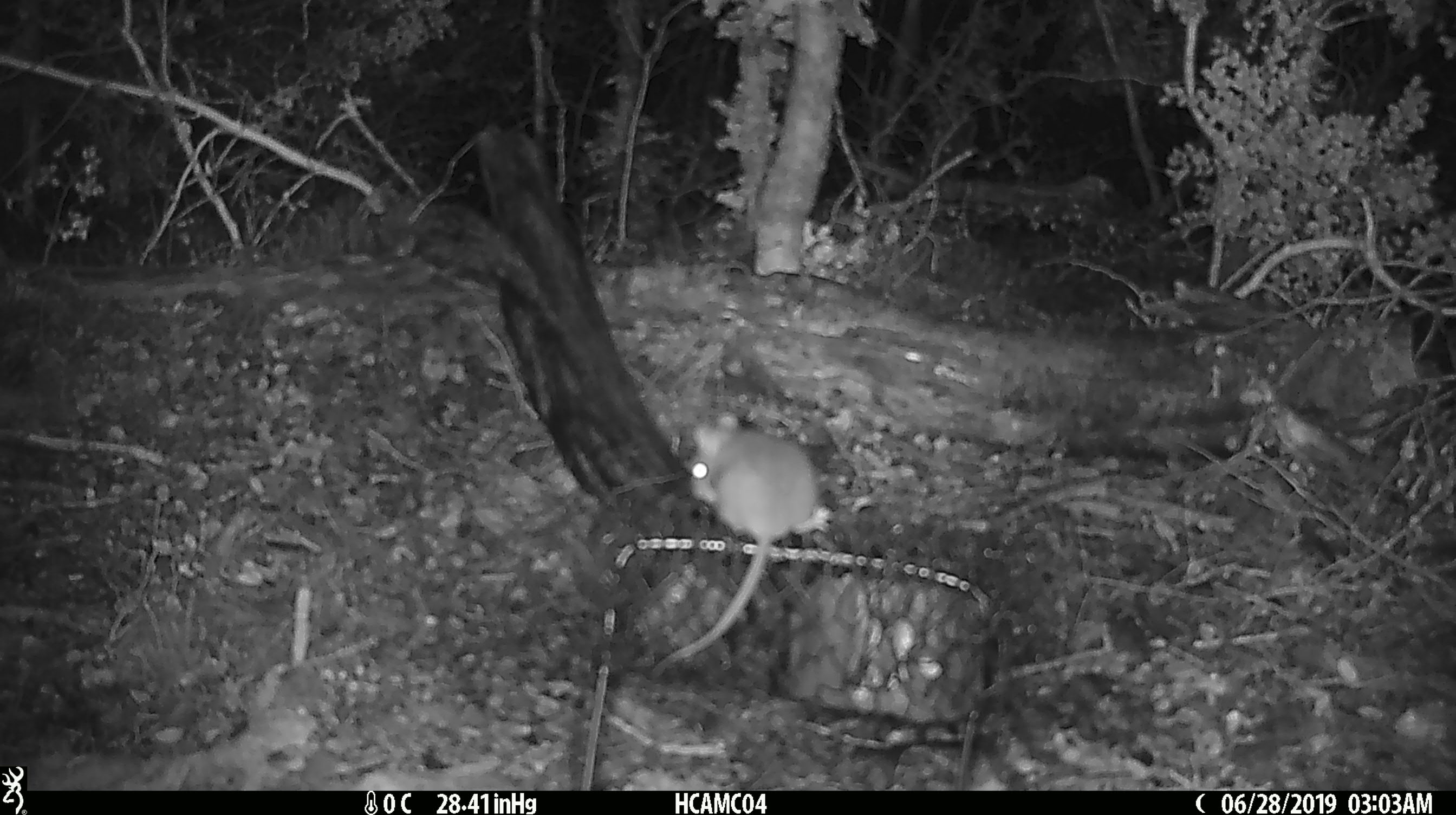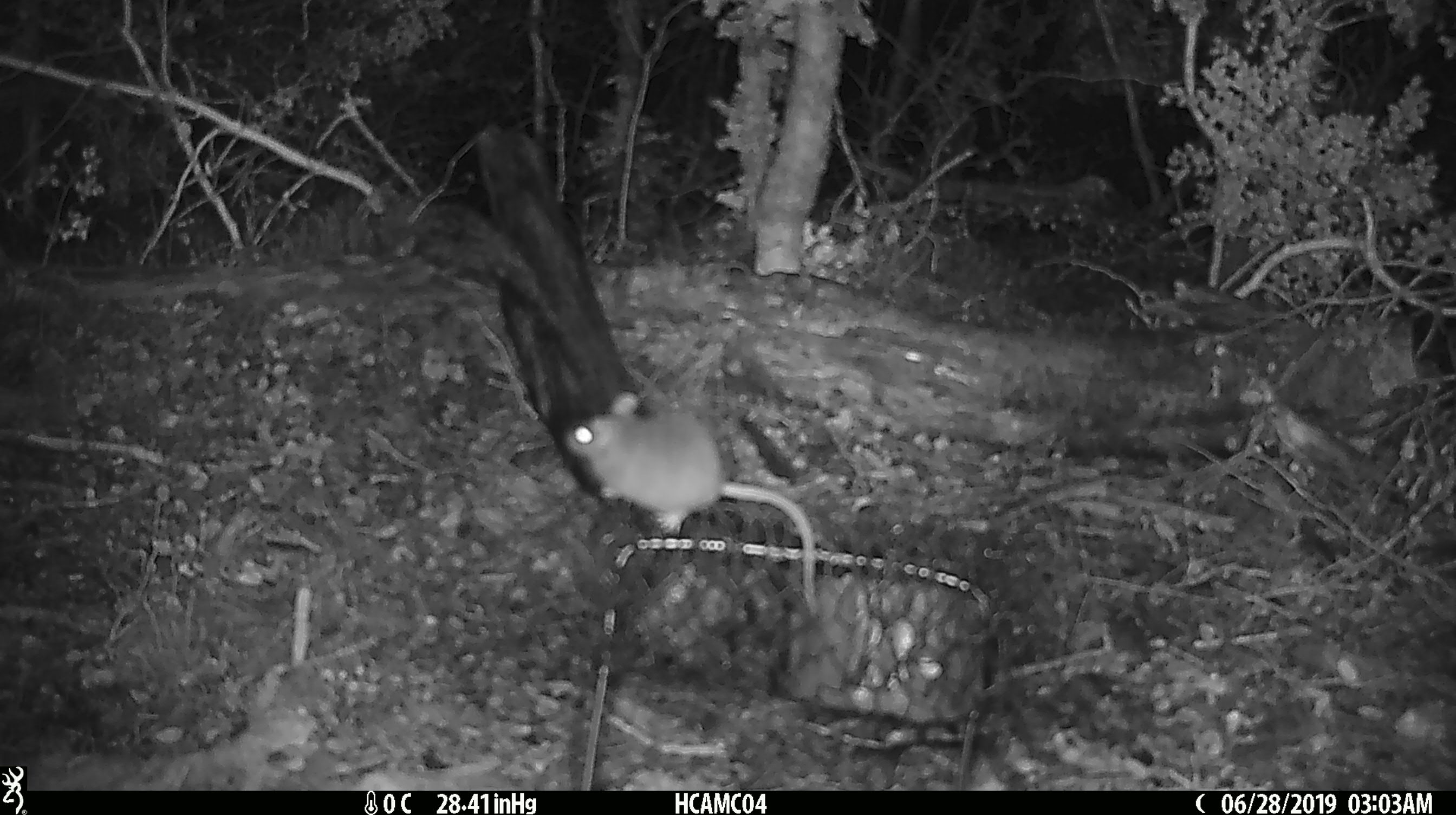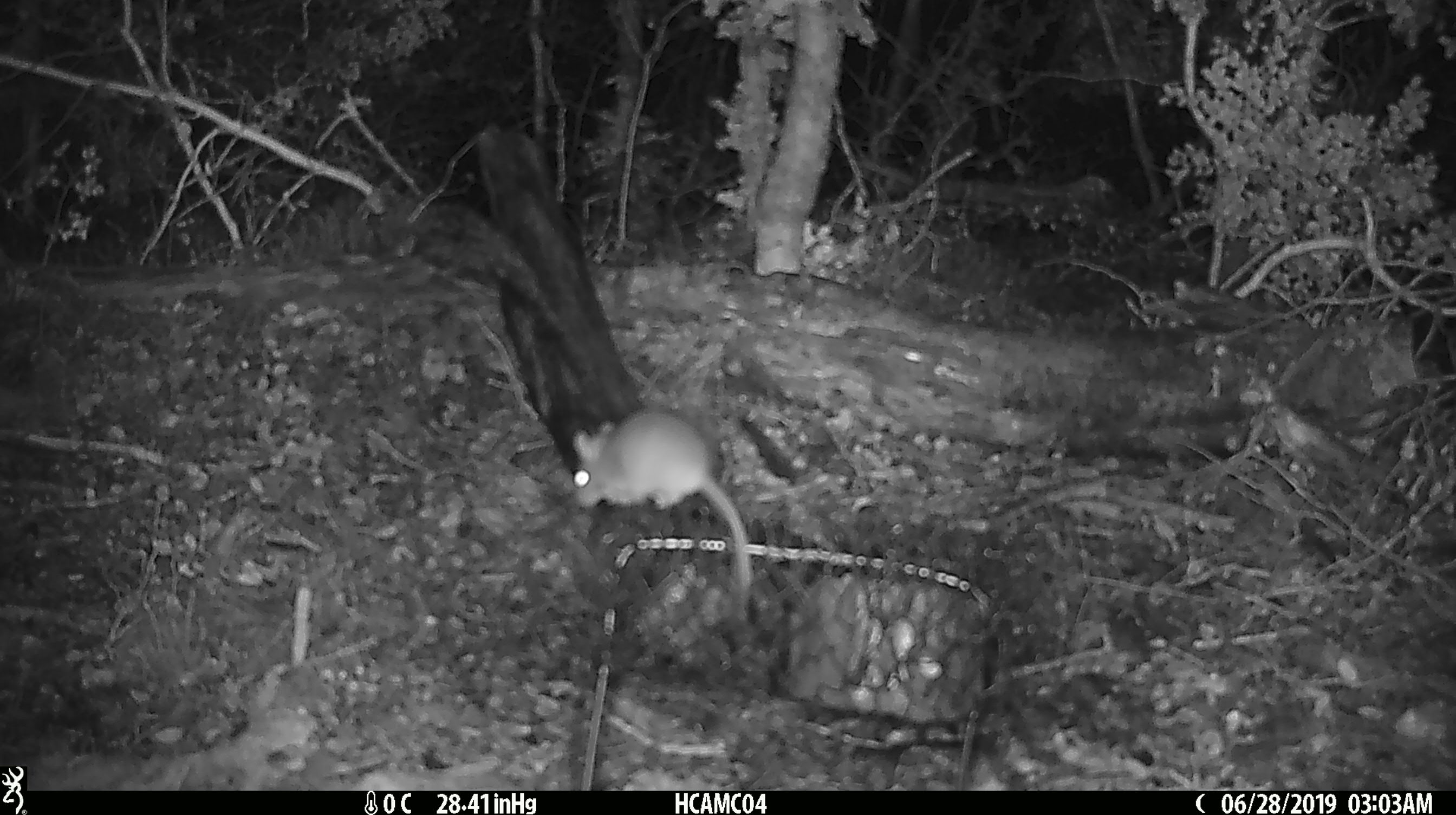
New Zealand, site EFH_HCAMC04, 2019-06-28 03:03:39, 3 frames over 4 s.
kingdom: Animalia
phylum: Chordata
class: Mammalia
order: Rodentia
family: Muridae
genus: Mus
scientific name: Mus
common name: mouse